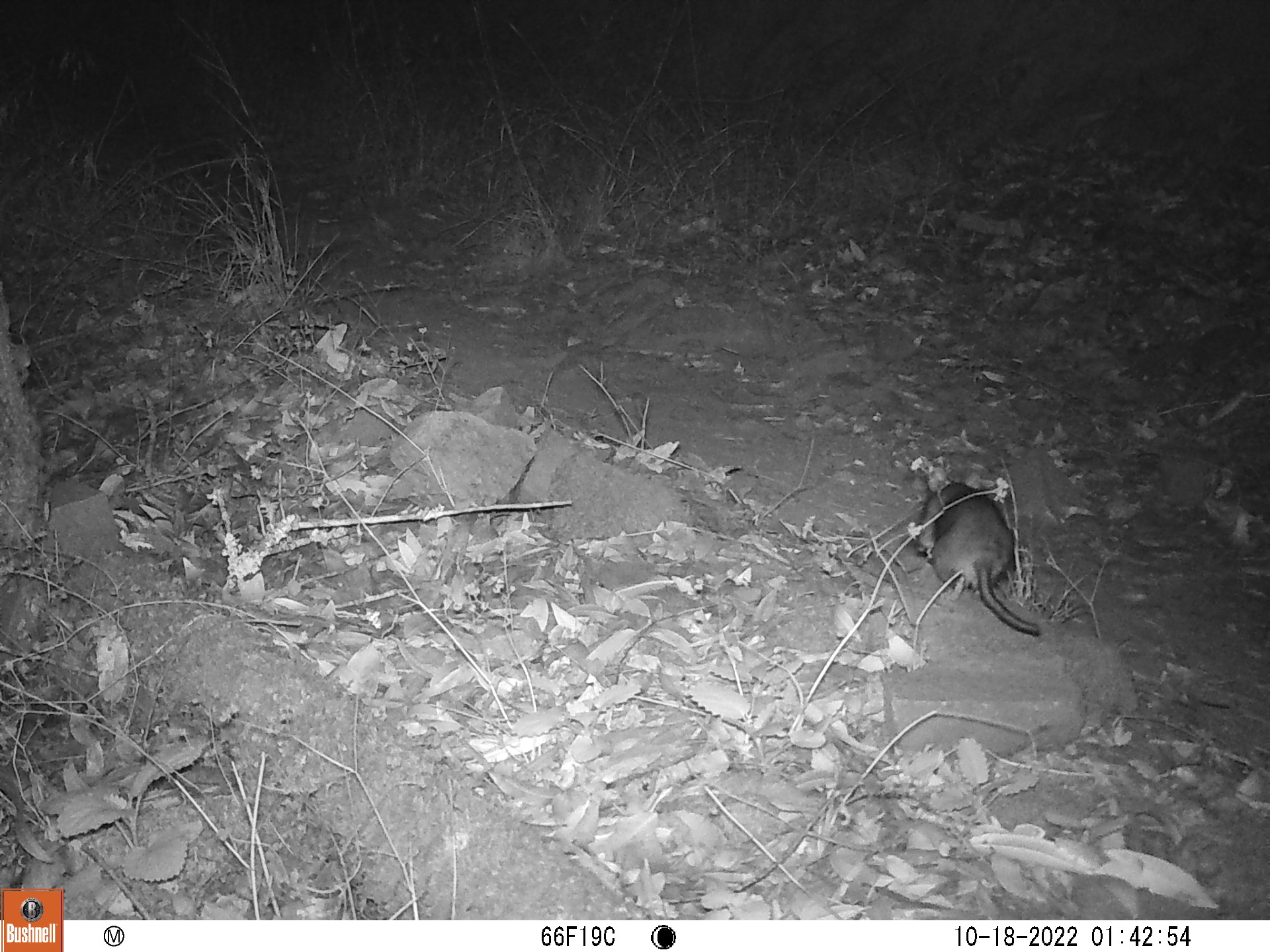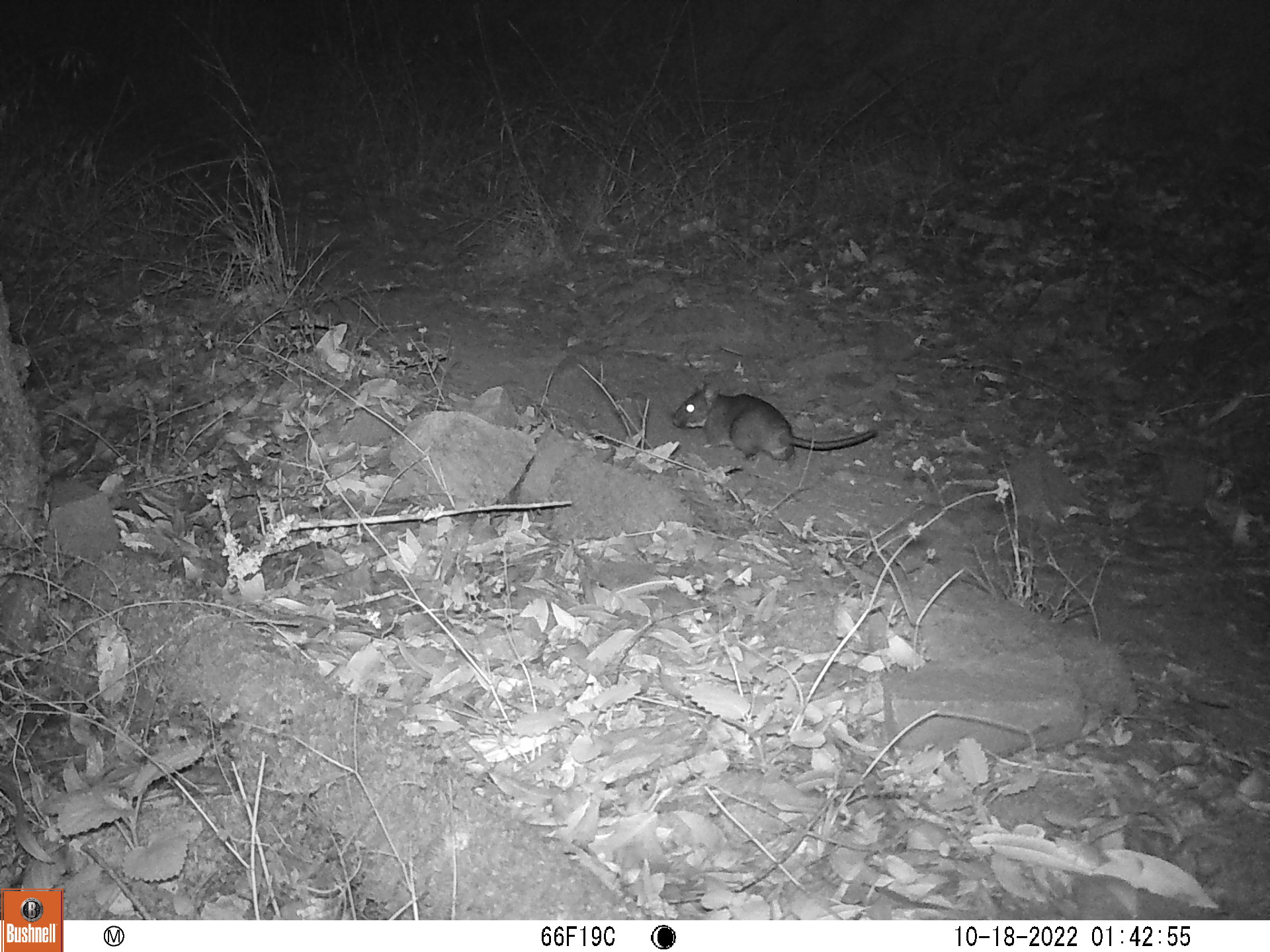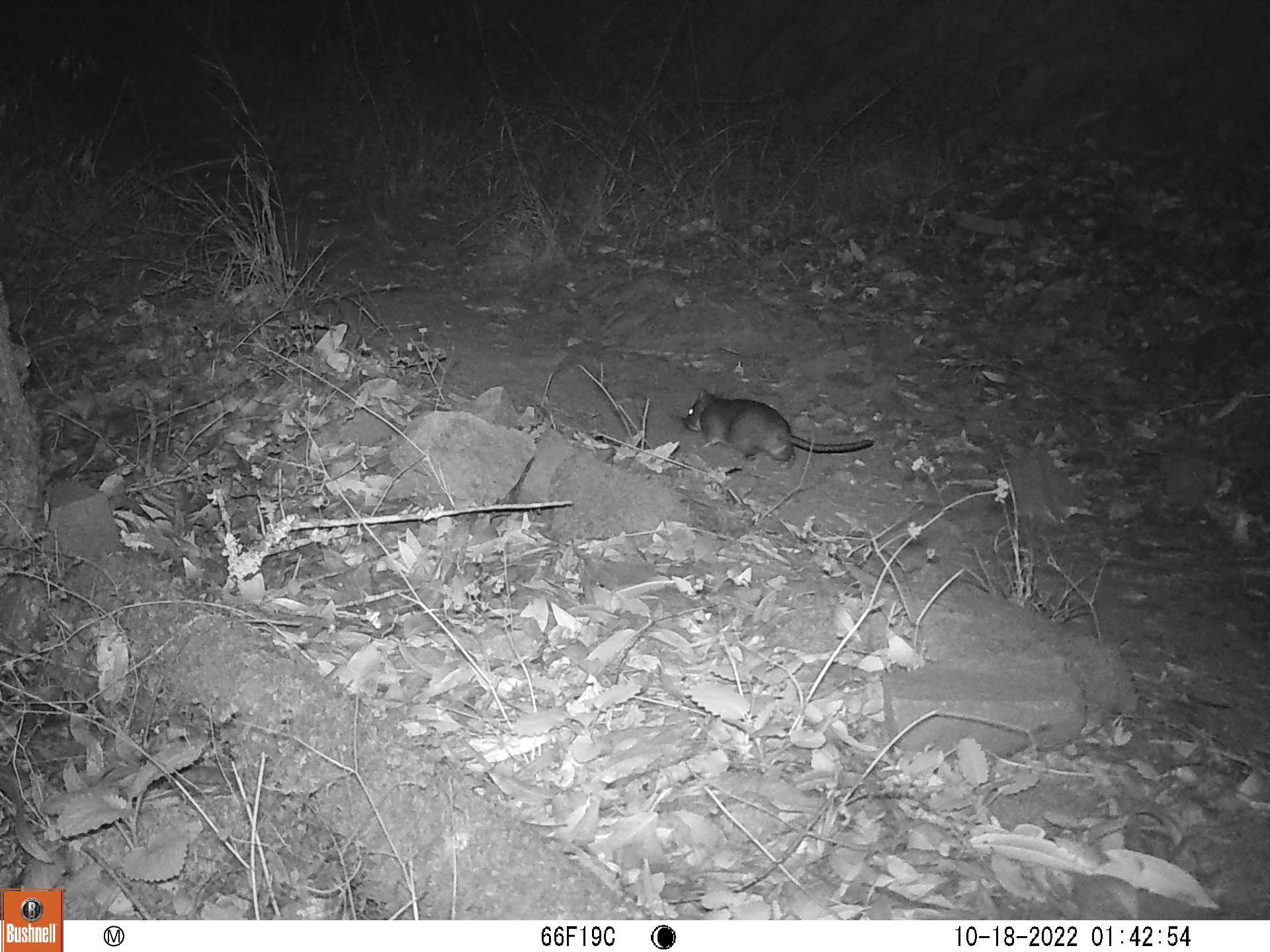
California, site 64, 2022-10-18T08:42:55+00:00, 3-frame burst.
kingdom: Animalia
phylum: Chordata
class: Mammalia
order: Rodentia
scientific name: Rodentia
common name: mouse or rat